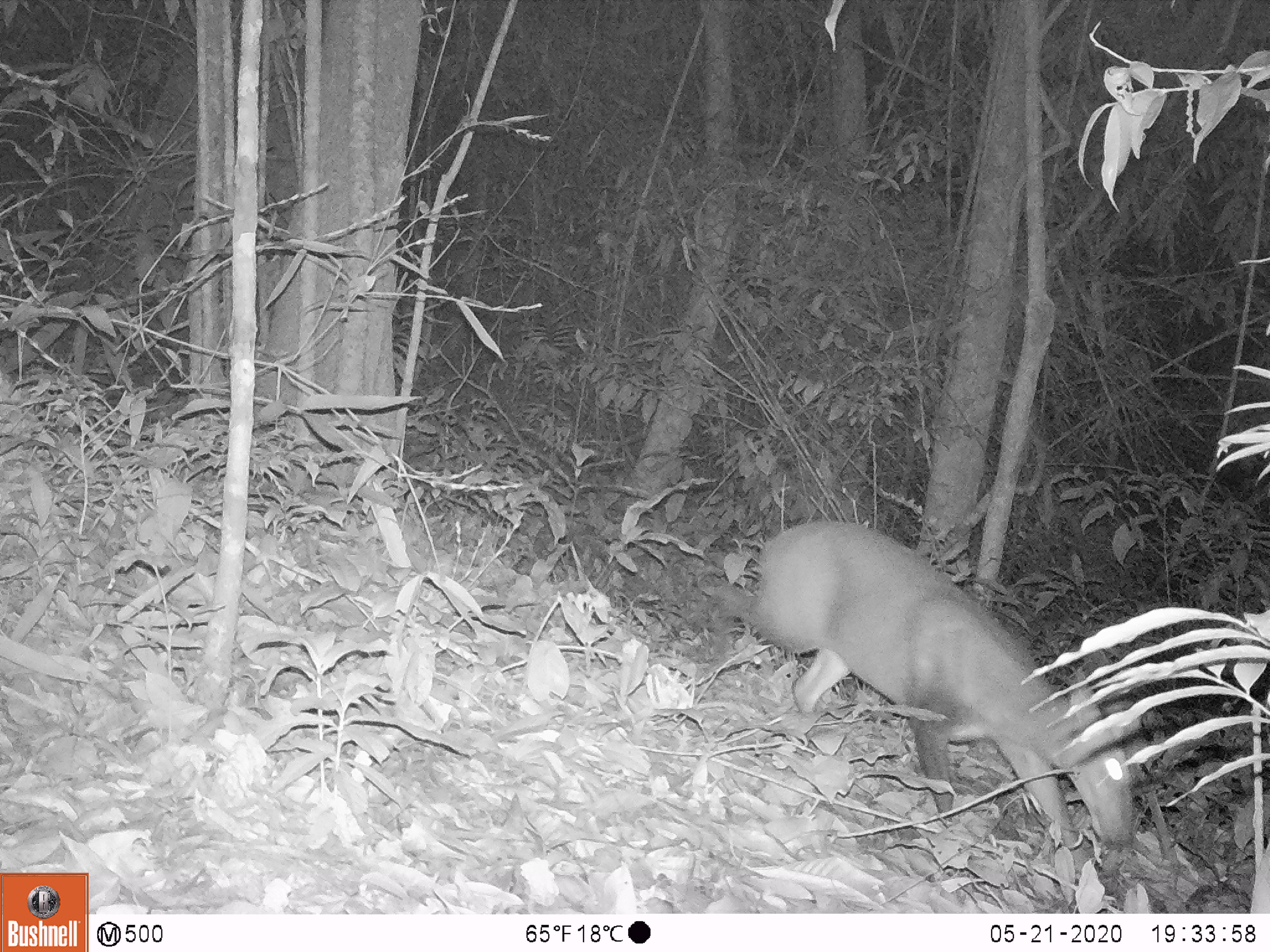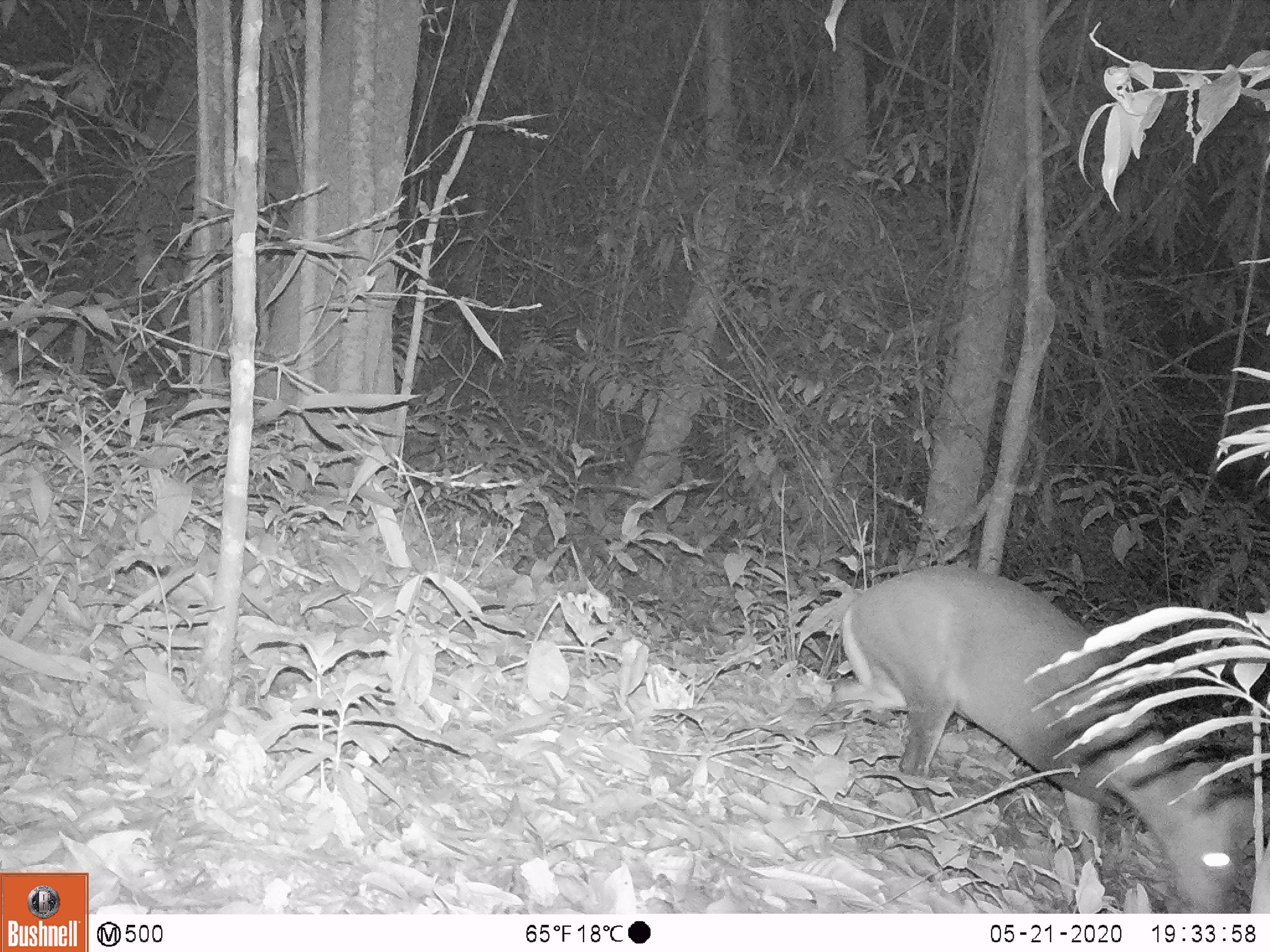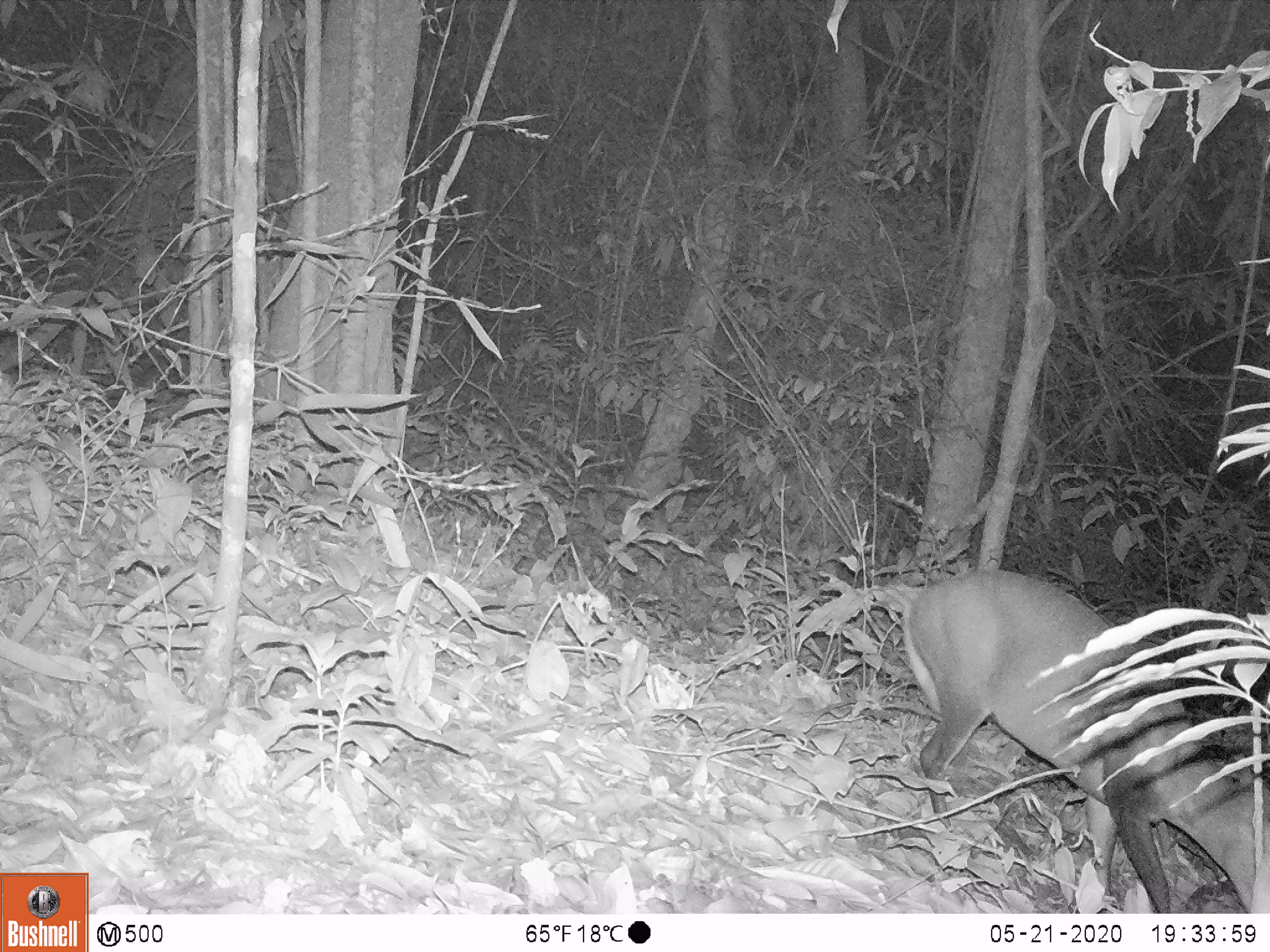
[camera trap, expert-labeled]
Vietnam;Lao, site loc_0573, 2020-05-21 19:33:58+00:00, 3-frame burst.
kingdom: Animalia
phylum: Chordata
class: Mammalia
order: Artiodactyla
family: Cervidae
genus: Muntiacus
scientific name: Muntiacus rooseveltorum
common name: roosevelt's muntjac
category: roosevelts muntjac group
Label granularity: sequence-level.